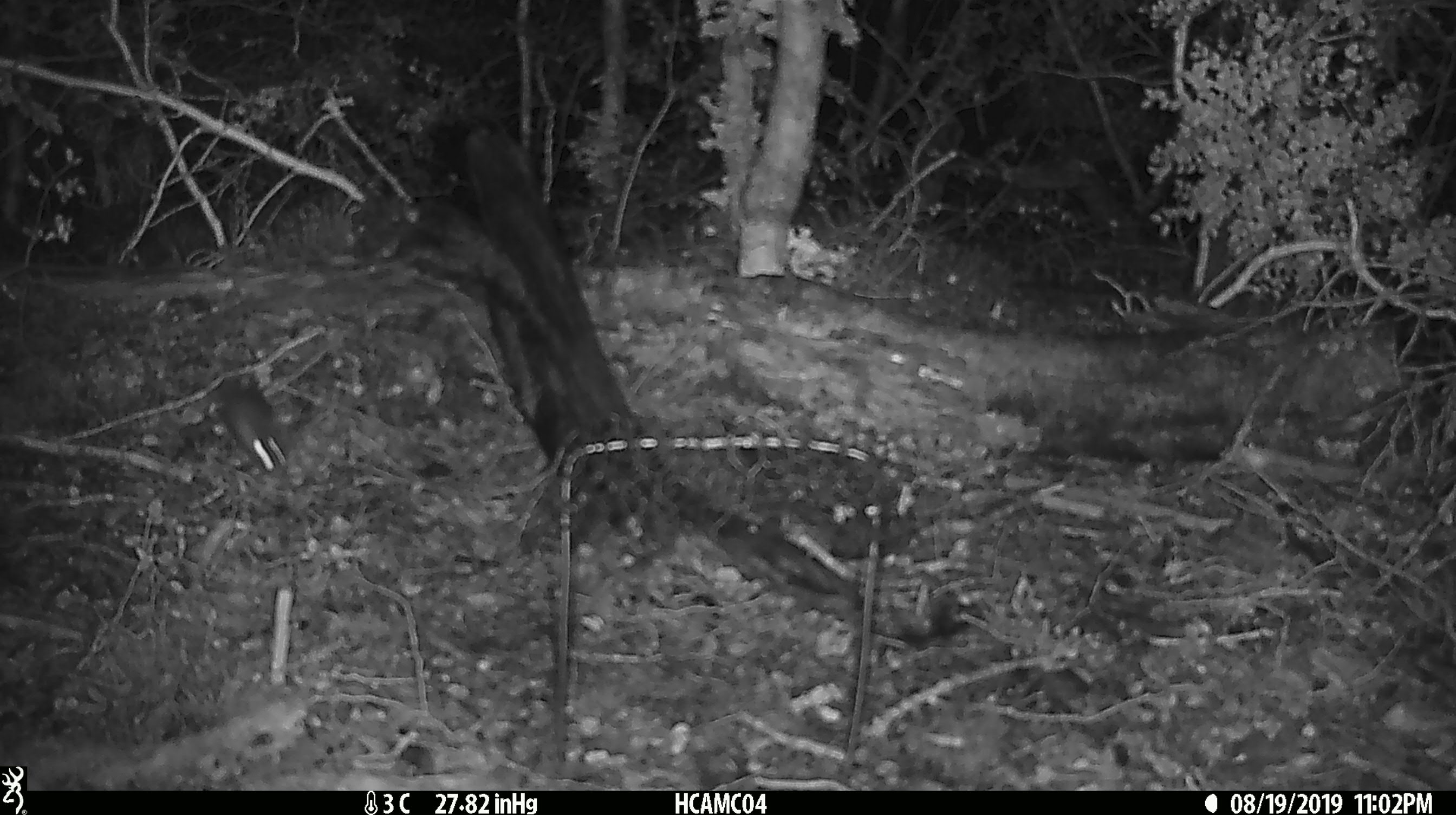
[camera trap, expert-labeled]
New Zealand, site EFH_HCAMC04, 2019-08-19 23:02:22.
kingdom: Animalia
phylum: Chordata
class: Mammalia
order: Rodentia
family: Muridae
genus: Mus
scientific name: Mus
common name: mouse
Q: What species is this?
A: Mouse (Mus).